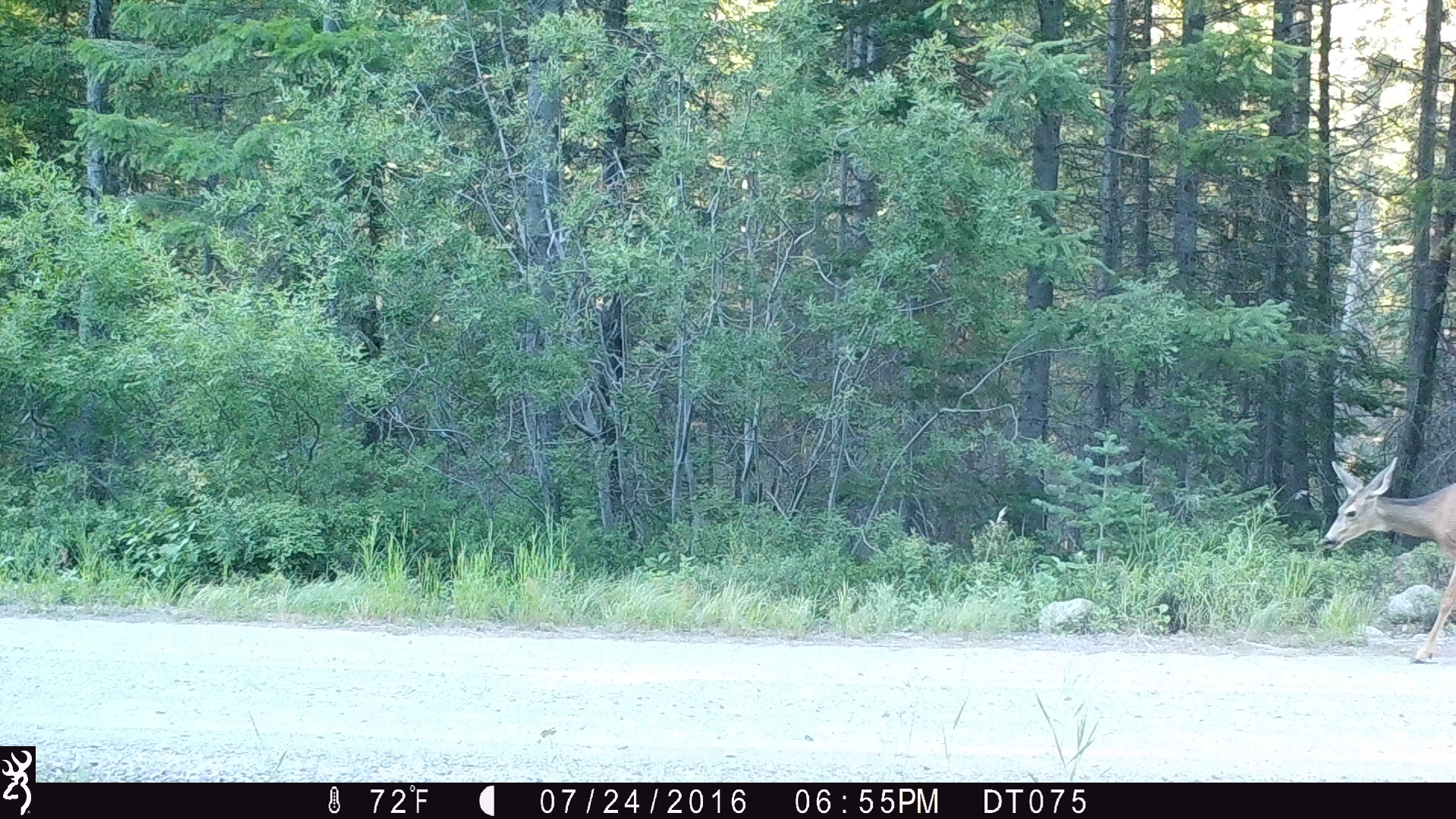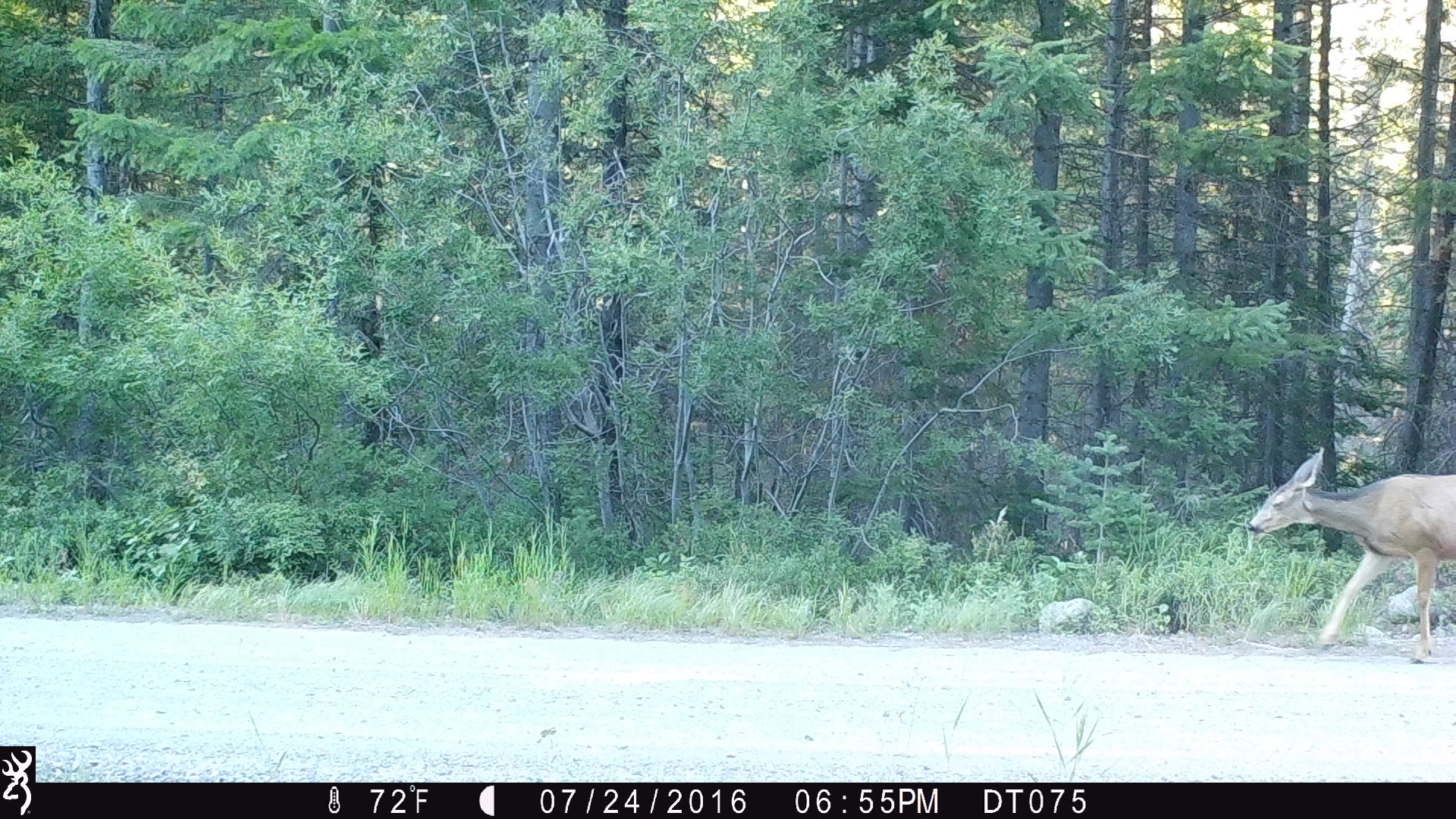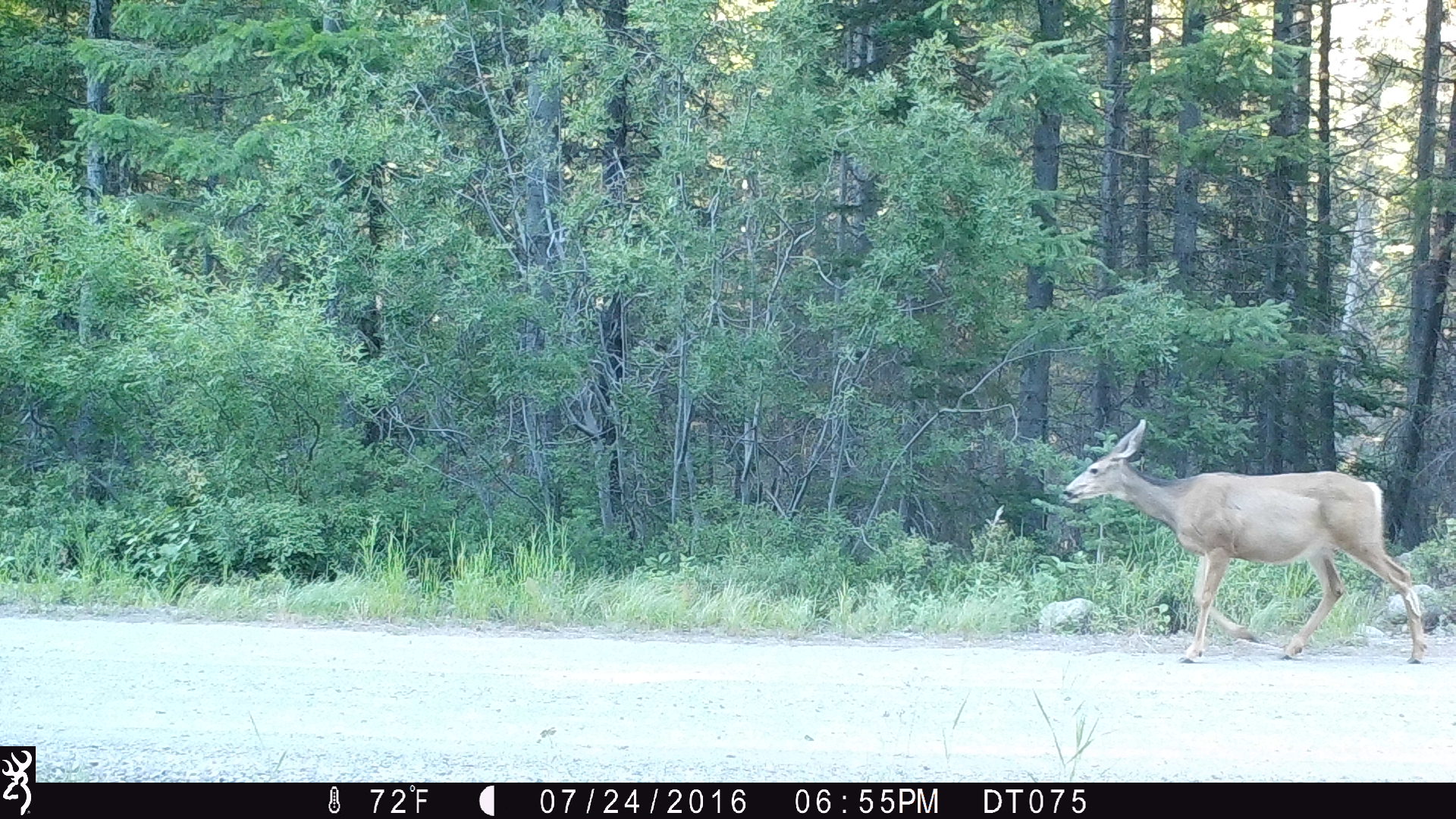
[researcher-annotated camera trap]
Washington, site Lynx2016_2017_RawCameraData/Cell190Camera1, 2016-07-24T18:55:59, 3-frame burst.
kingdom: Animalia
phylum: Chordata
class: Mammalia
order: Artiodactyla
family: Cervidae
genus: Odocoileus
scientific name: Odocoileus hemionus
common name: mule deer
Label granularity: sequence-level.